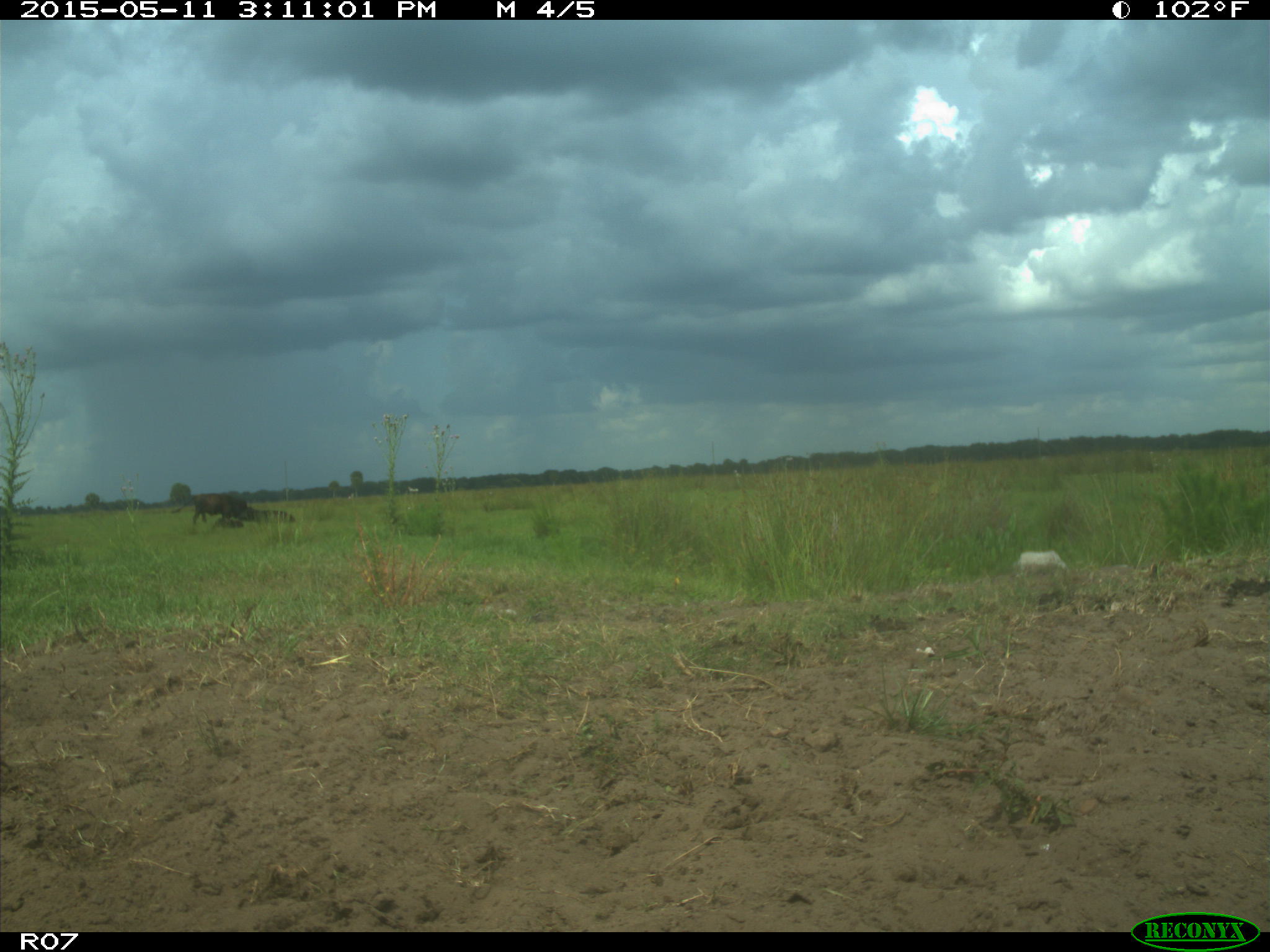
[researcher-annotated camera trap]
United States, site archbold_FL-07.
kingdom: Animalia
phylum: Chordata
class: Mammalia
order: Artiodactyla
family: Bovidae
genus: Bos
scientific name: Bos taurus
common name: domestic cow